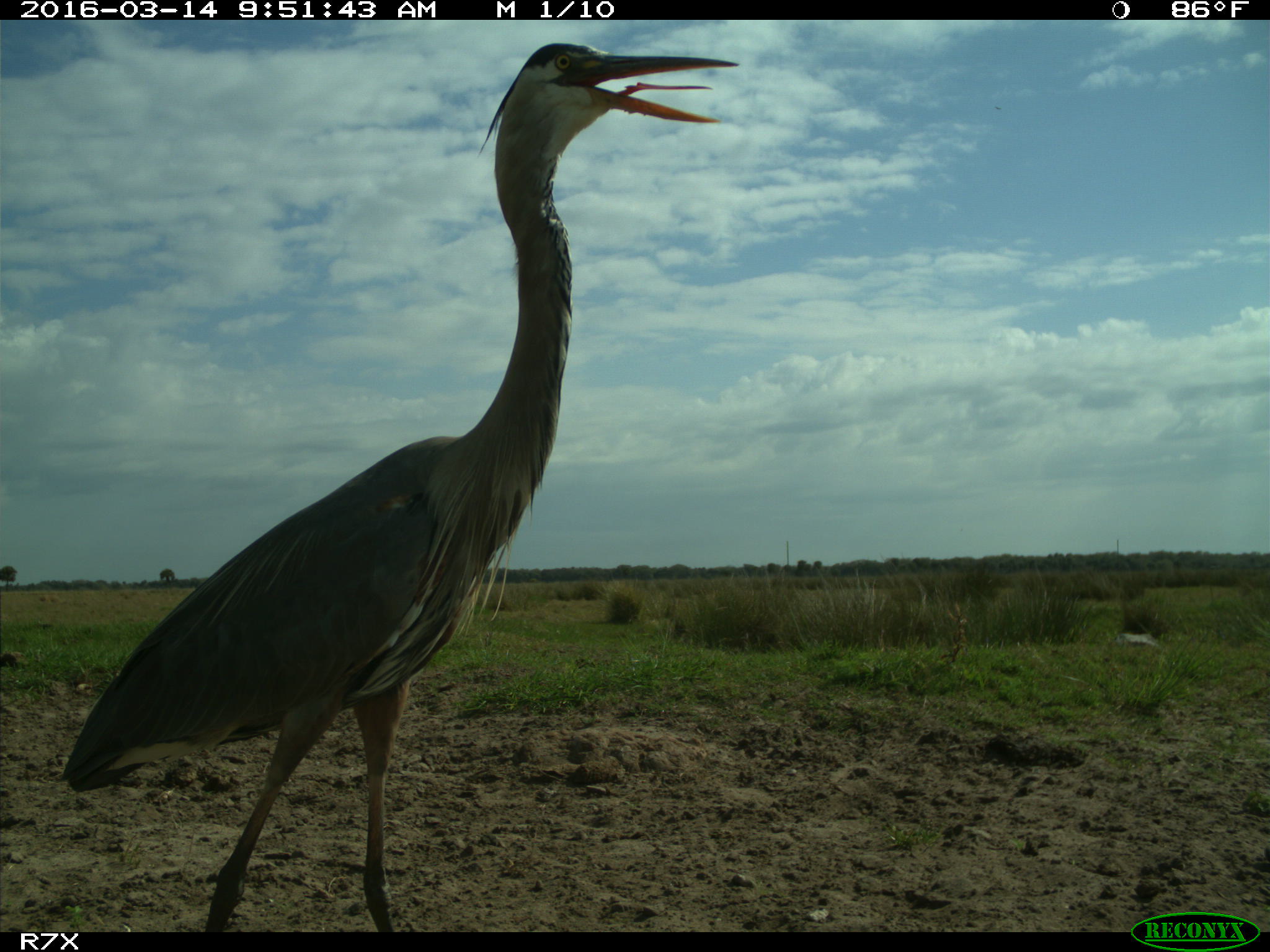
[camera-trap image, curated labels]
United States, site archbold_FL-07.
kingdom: Animalia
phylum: Chordata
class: Aves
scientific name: Aves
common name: birds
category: unidentified bird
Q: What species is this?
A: Unidentified bird (birds) (Aves).